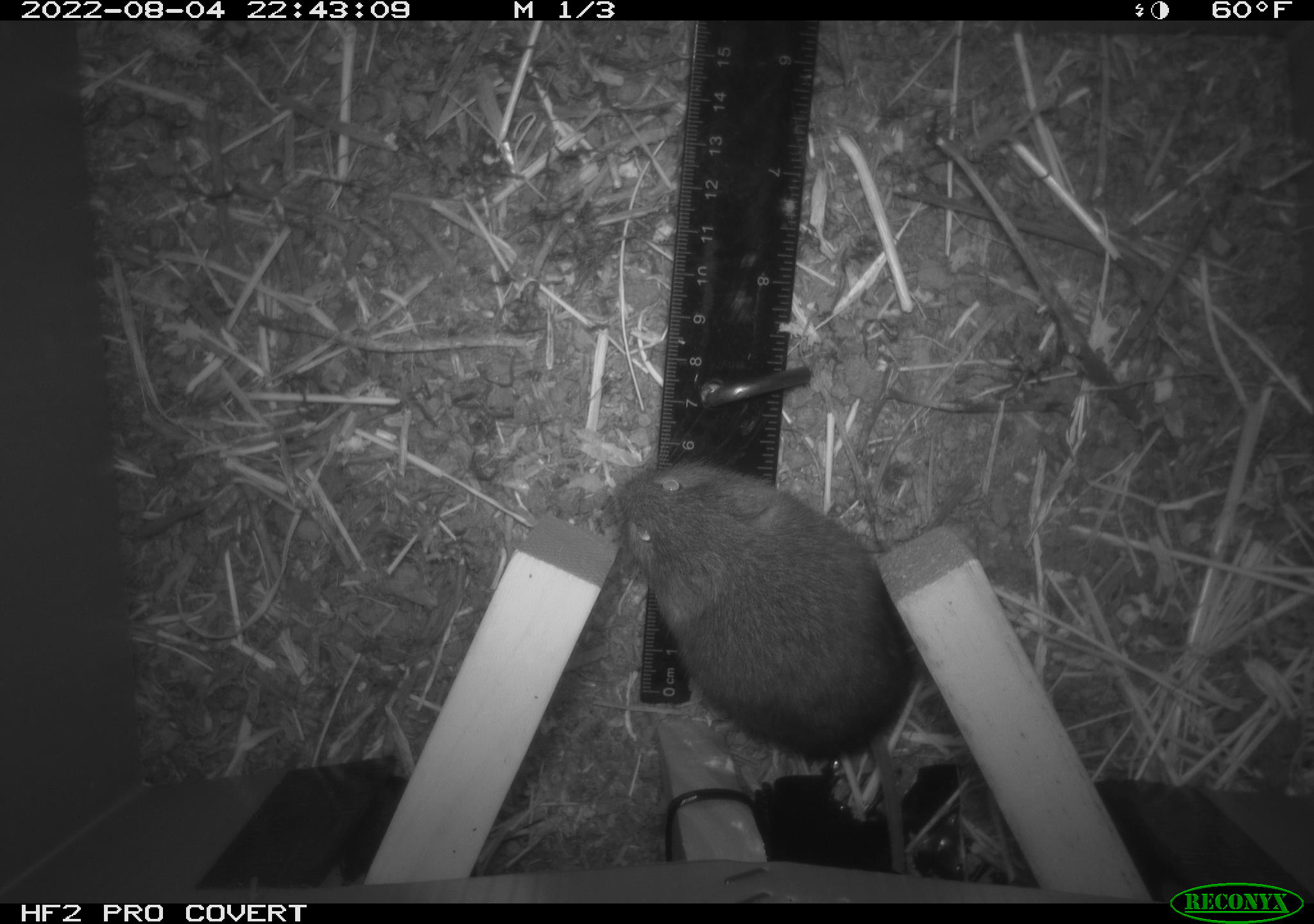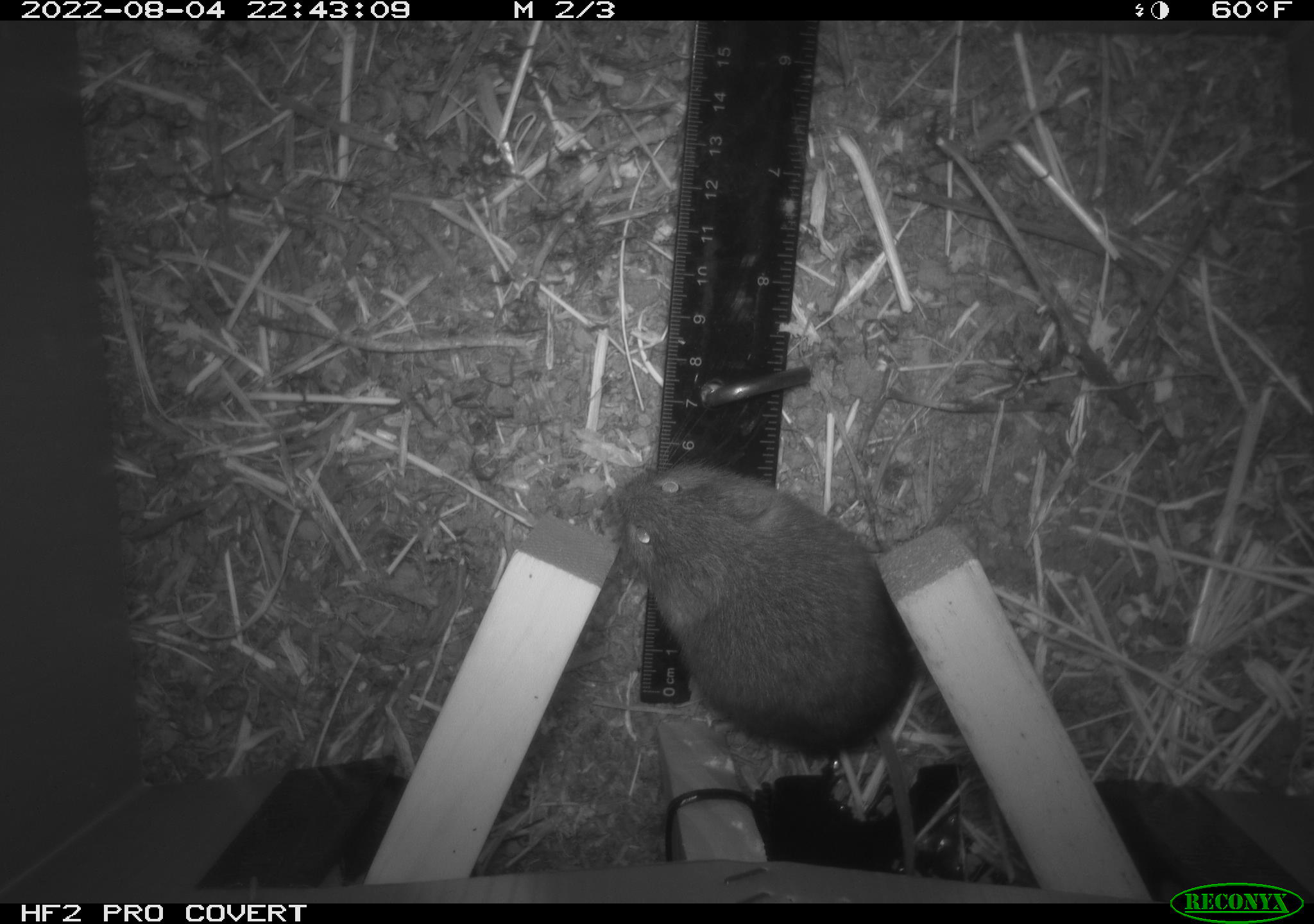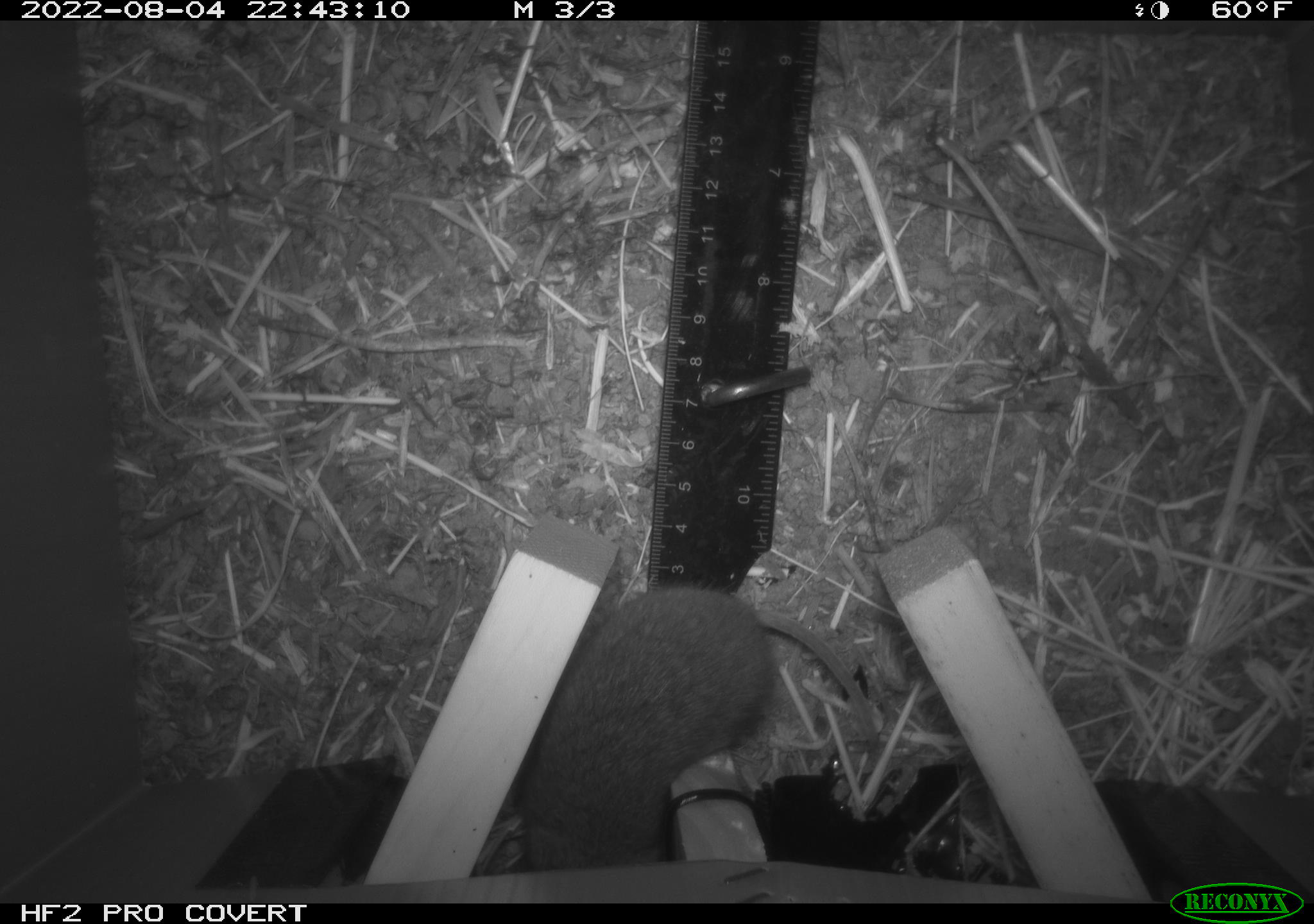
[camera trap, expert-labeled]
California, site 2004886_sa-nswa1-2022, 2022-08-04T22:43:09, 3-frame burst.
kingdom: Animalia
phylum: Chordata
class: Mammalia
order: Rodentia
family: Cricetidae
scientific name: Cricetidae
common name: hamsters, voles, lemmings, and allies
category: cricetidae family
Cricetidae family (hamsters, voles, lemmings, and allies) (Cricetidae).